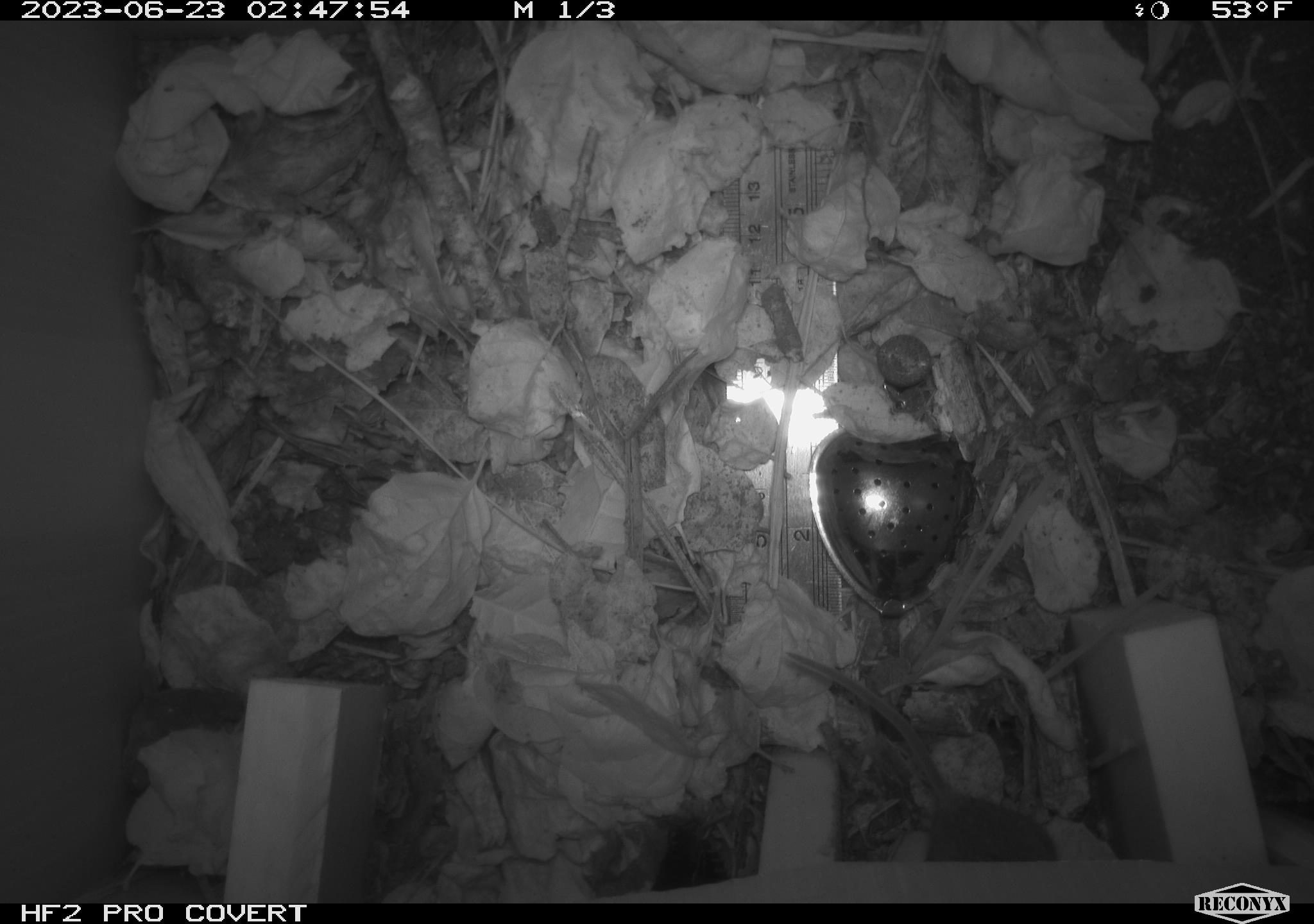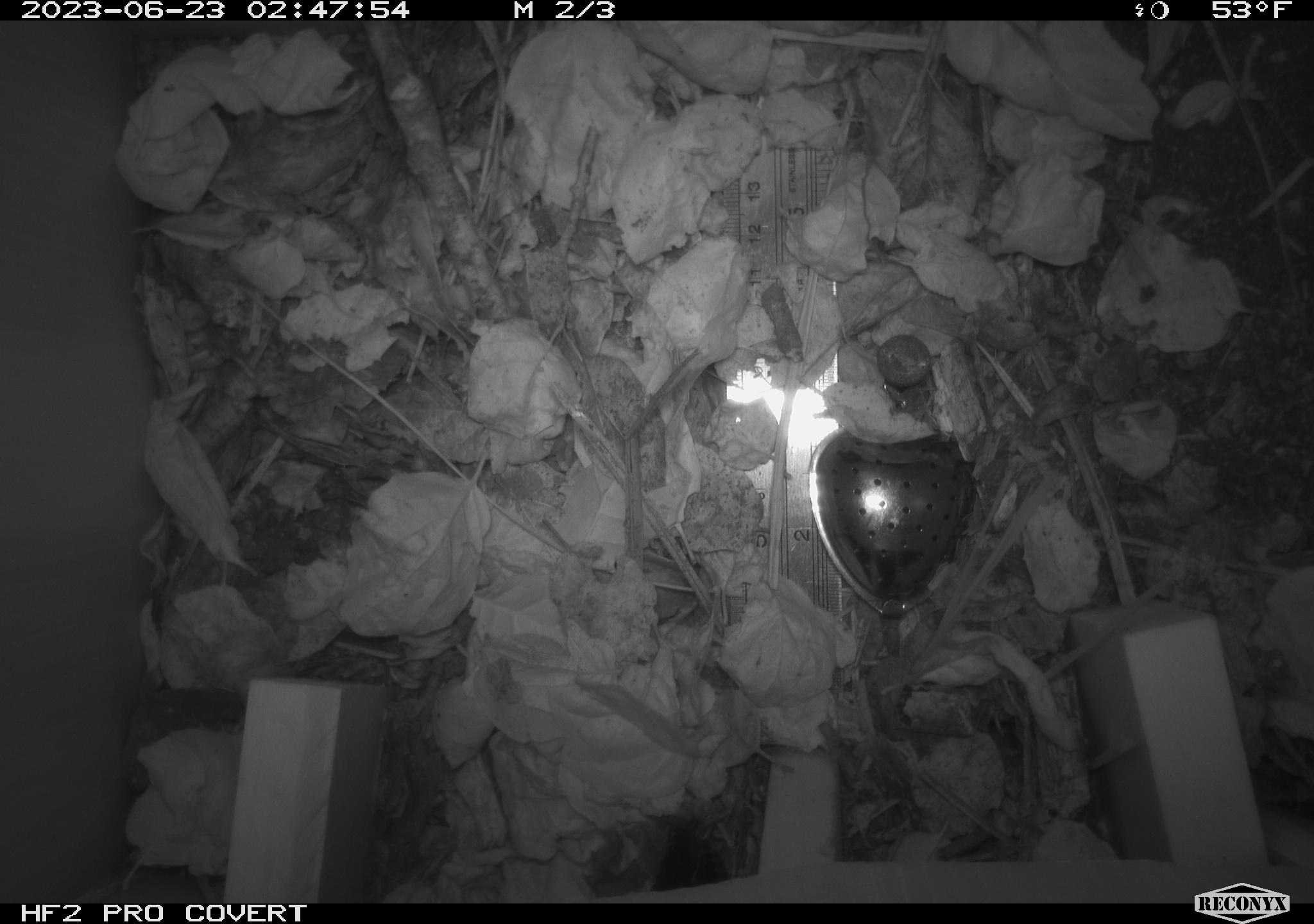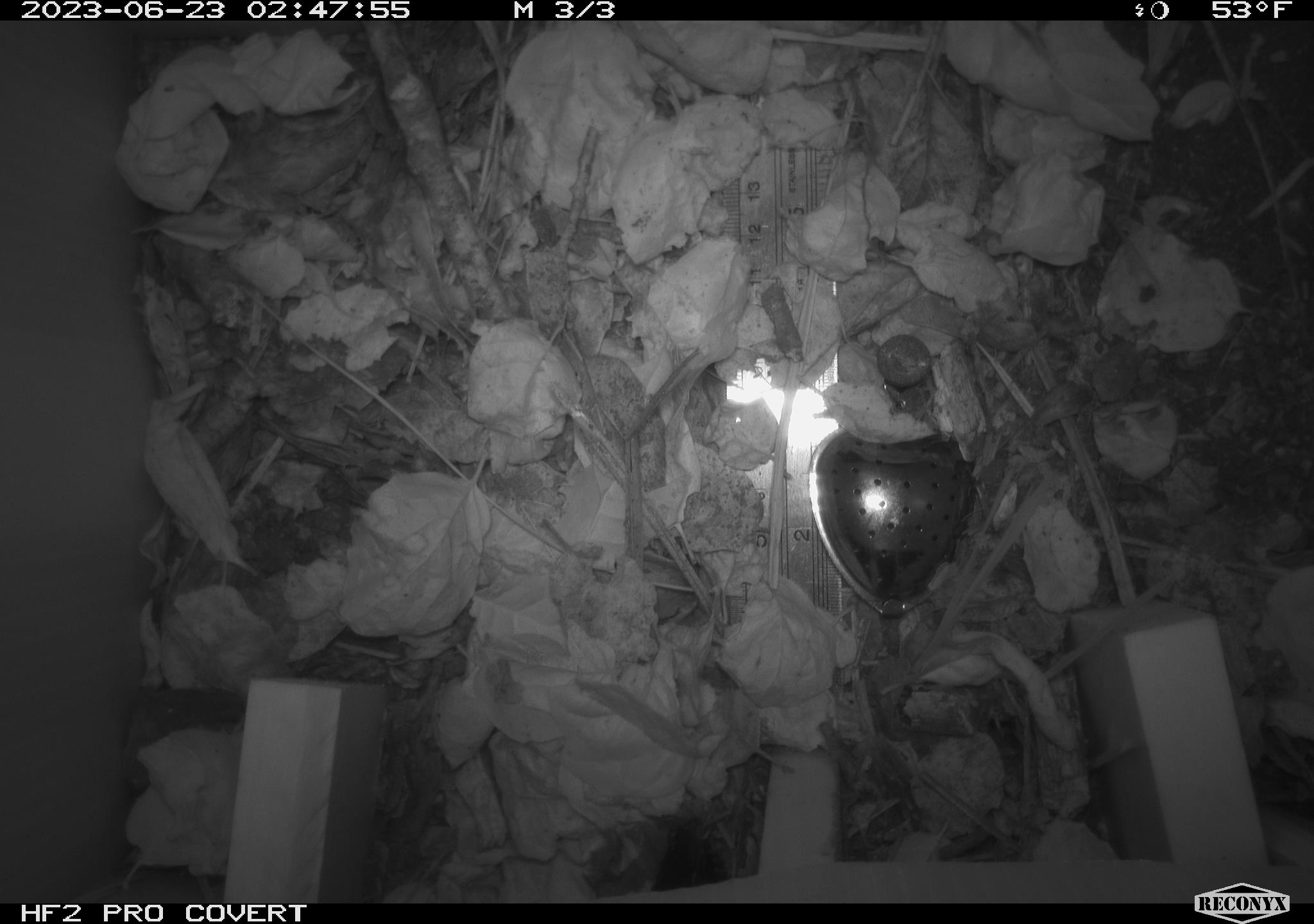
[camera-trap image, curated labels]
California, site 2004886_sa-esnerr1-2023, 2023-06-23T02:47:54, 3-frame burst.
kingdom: Animalia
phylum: Chordata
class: Mammalia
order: Rodentia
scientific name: Rodentia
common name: mouse species